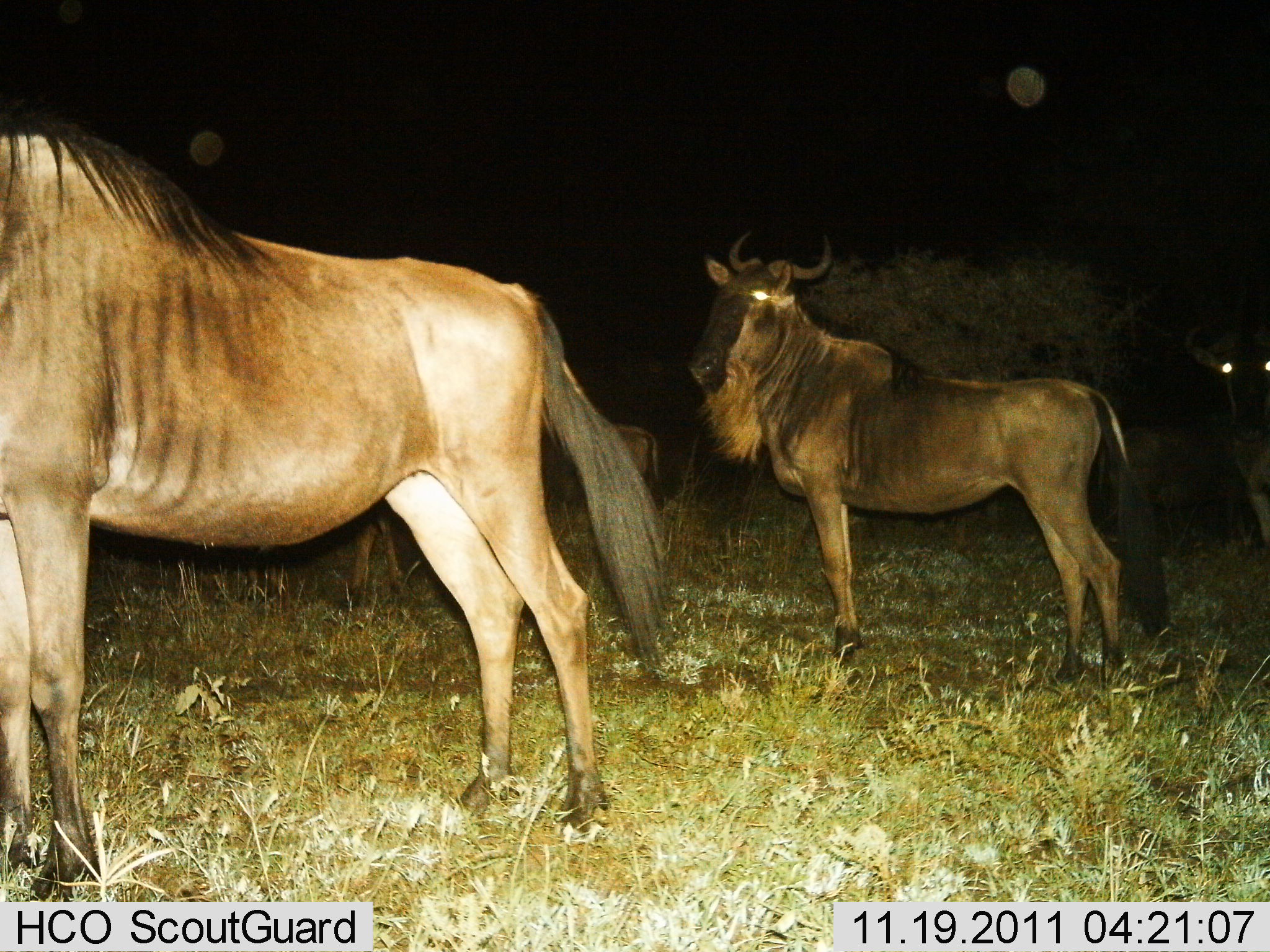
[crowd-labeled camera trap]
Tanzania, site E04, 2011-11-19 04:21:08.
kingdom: Animalia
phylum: Chordata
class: Mammalia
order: Artiodactyla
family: Bovidae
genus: Connochaetes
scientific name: Connochaetes taurinus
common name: blue wildebeest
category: wildebeest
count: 5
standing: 100%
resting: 0%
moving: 9%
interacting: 0%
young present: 9%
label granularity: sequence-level